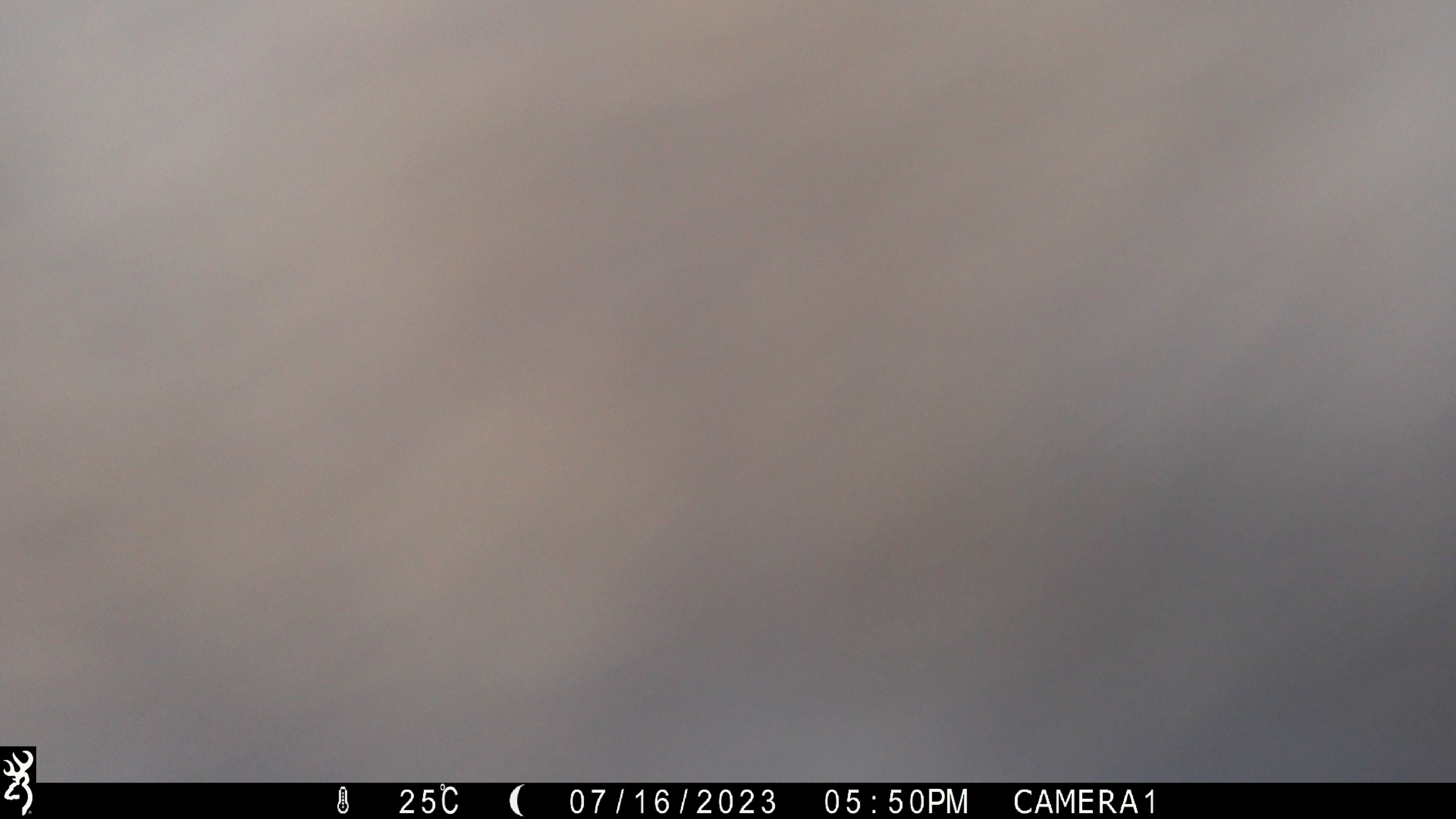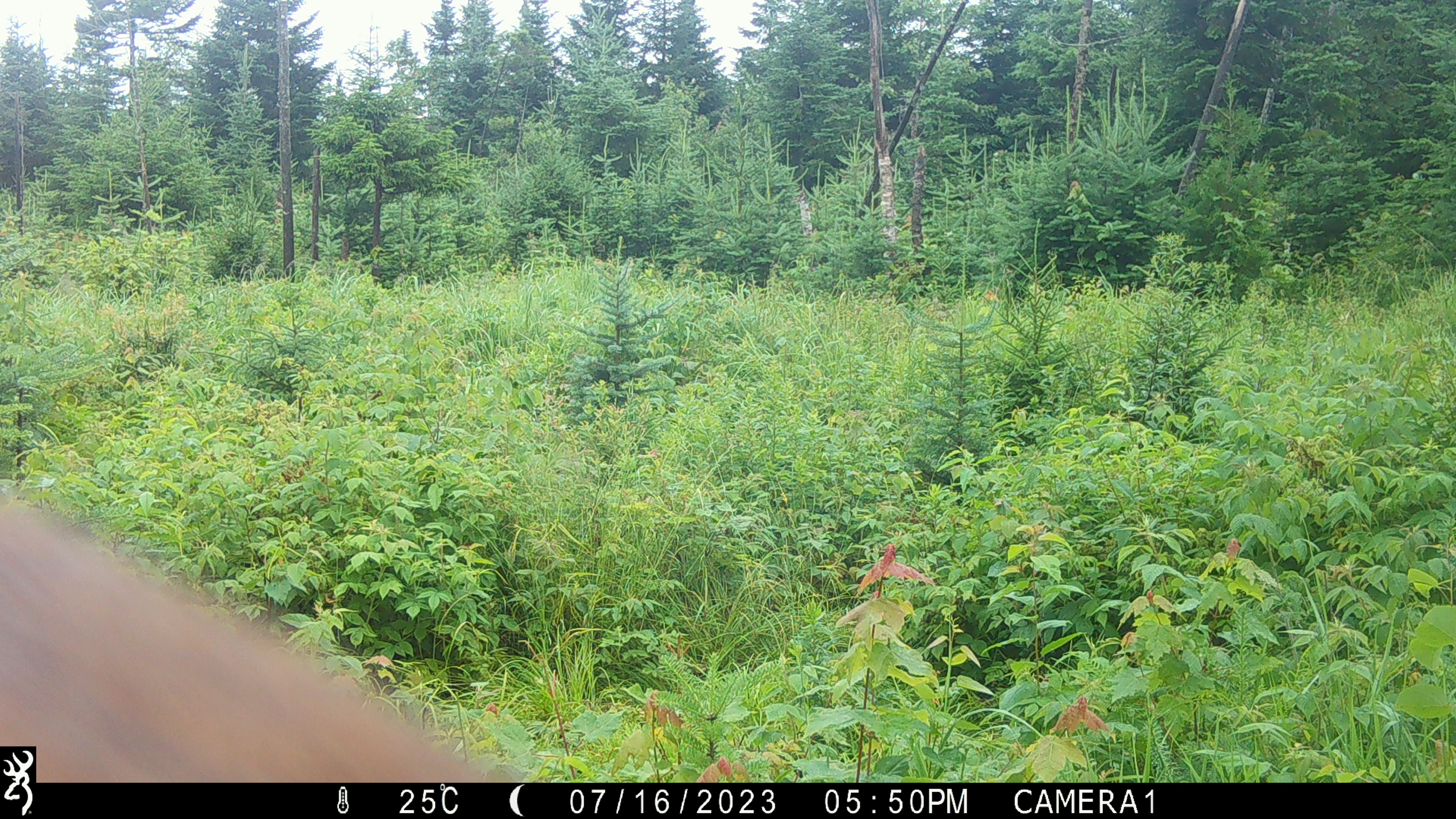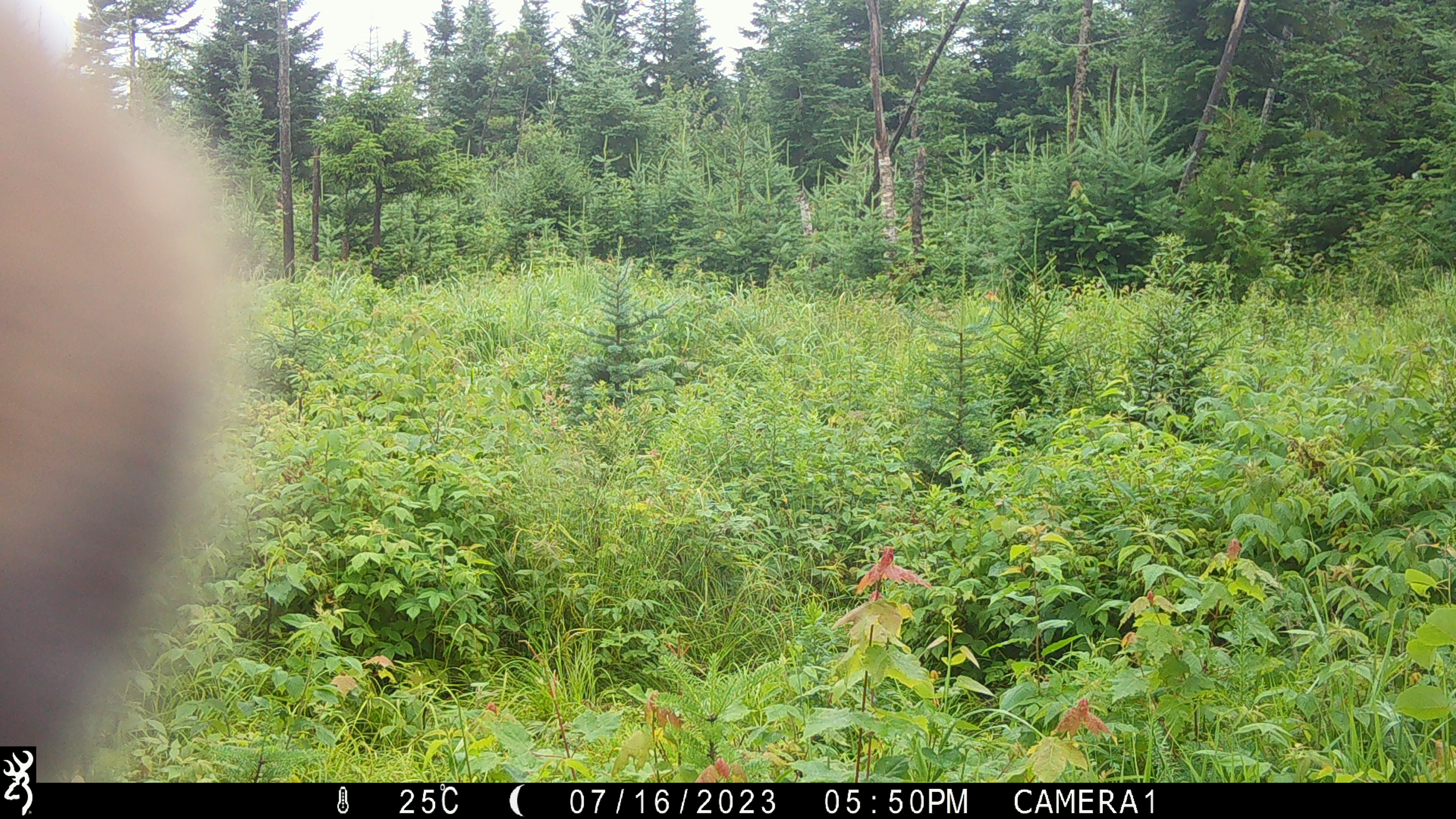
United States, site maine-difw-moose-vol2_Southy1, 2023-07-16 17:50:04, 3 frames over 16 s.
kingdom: Animalia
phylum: Chordata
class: Mammalia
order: Artiodactyla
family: Cervidae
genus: Alces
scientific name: Alces alces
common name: moose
Moose (Alces alces).